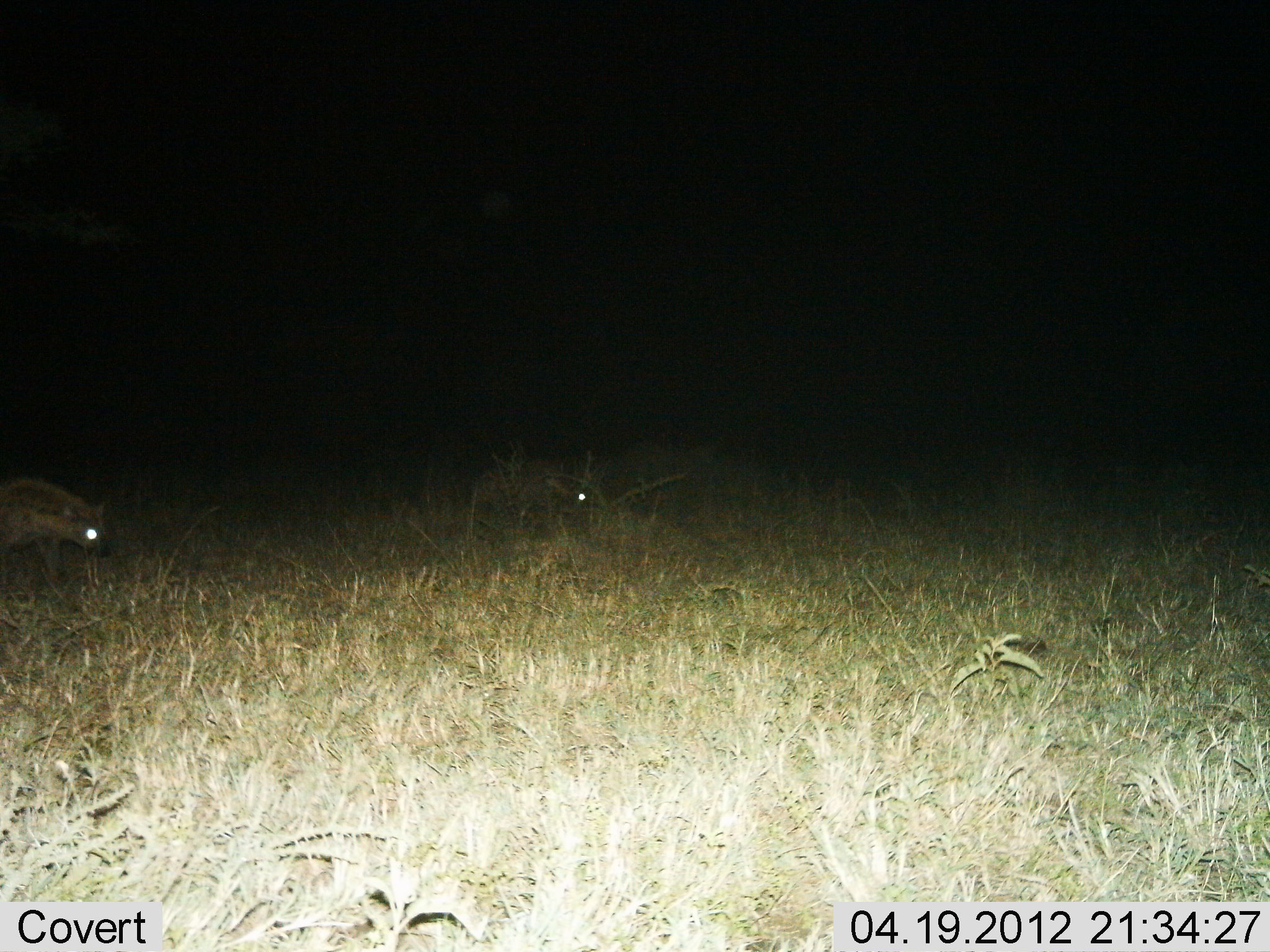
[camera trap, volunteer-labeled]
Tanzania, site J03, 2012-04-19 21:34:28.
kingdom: Animalia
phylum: Chordata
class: Mammalia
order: Carnivora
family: Hyaenidae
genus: Crocuta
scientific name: Crocuta crocuta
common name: spotted hyena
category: hyenaspotted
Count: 2.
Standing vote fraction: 24%.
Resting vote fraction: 0%.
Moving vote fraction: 76%.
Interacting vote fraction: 0%.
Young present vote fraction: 0%.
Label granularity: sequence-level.